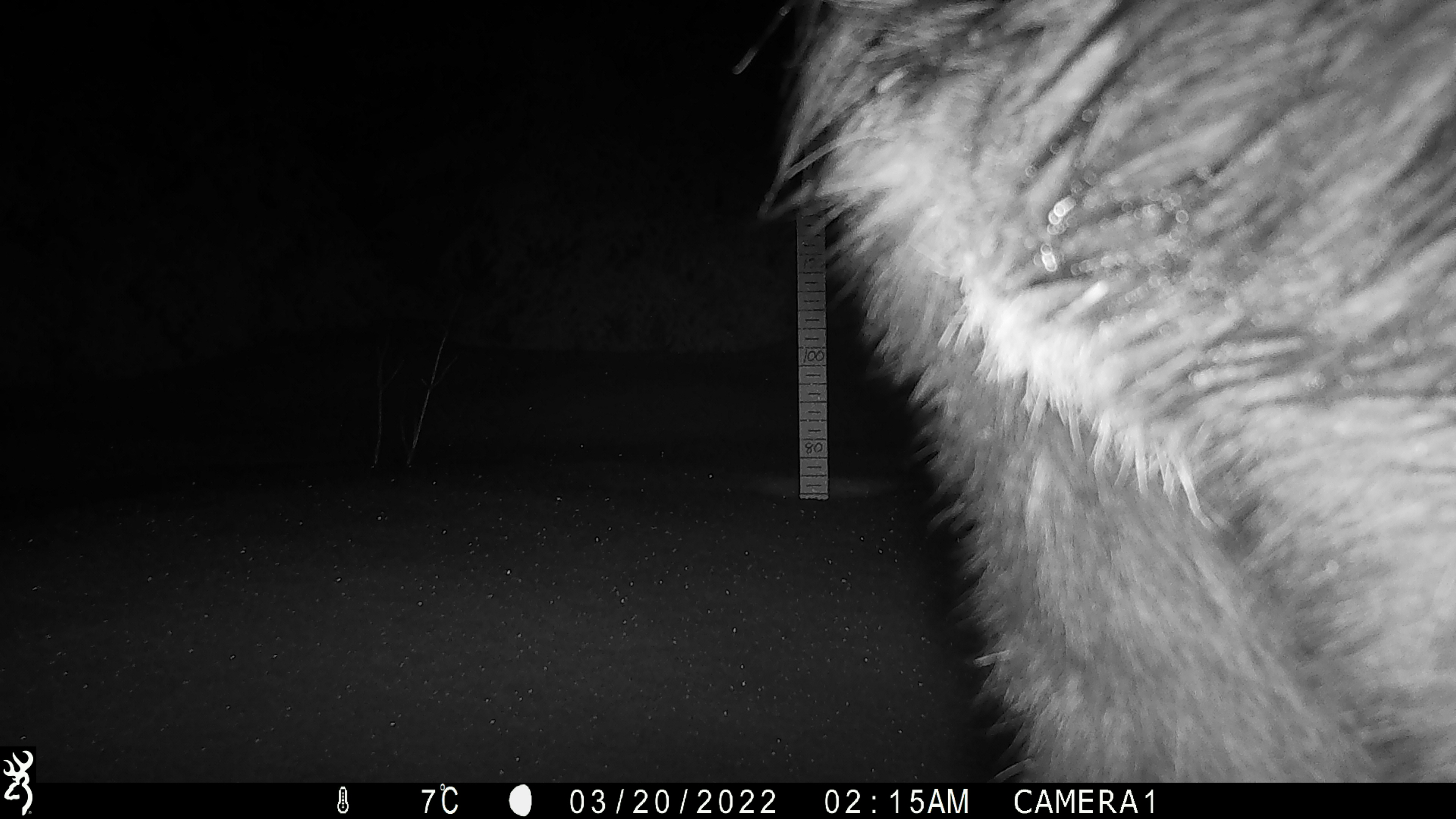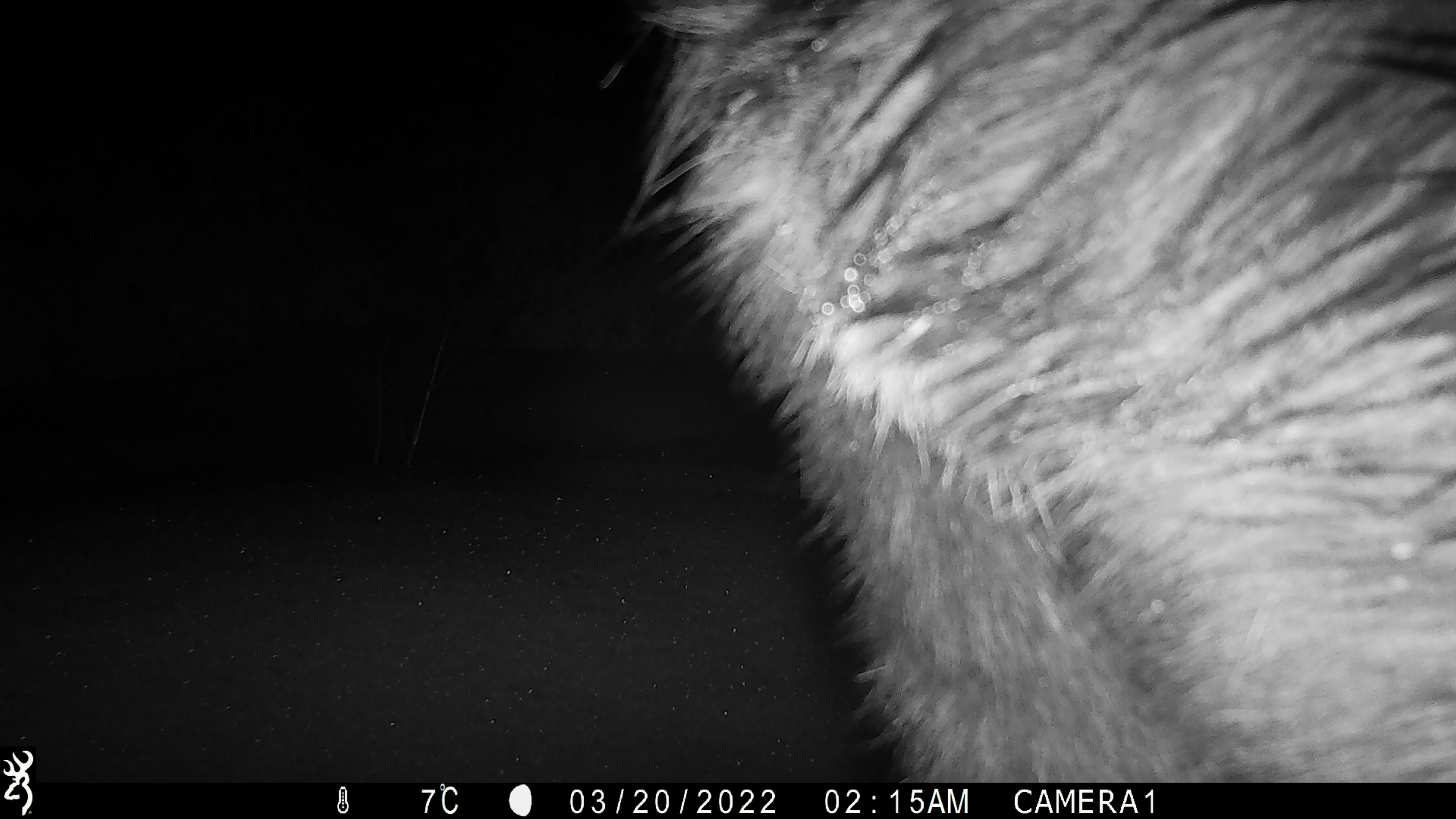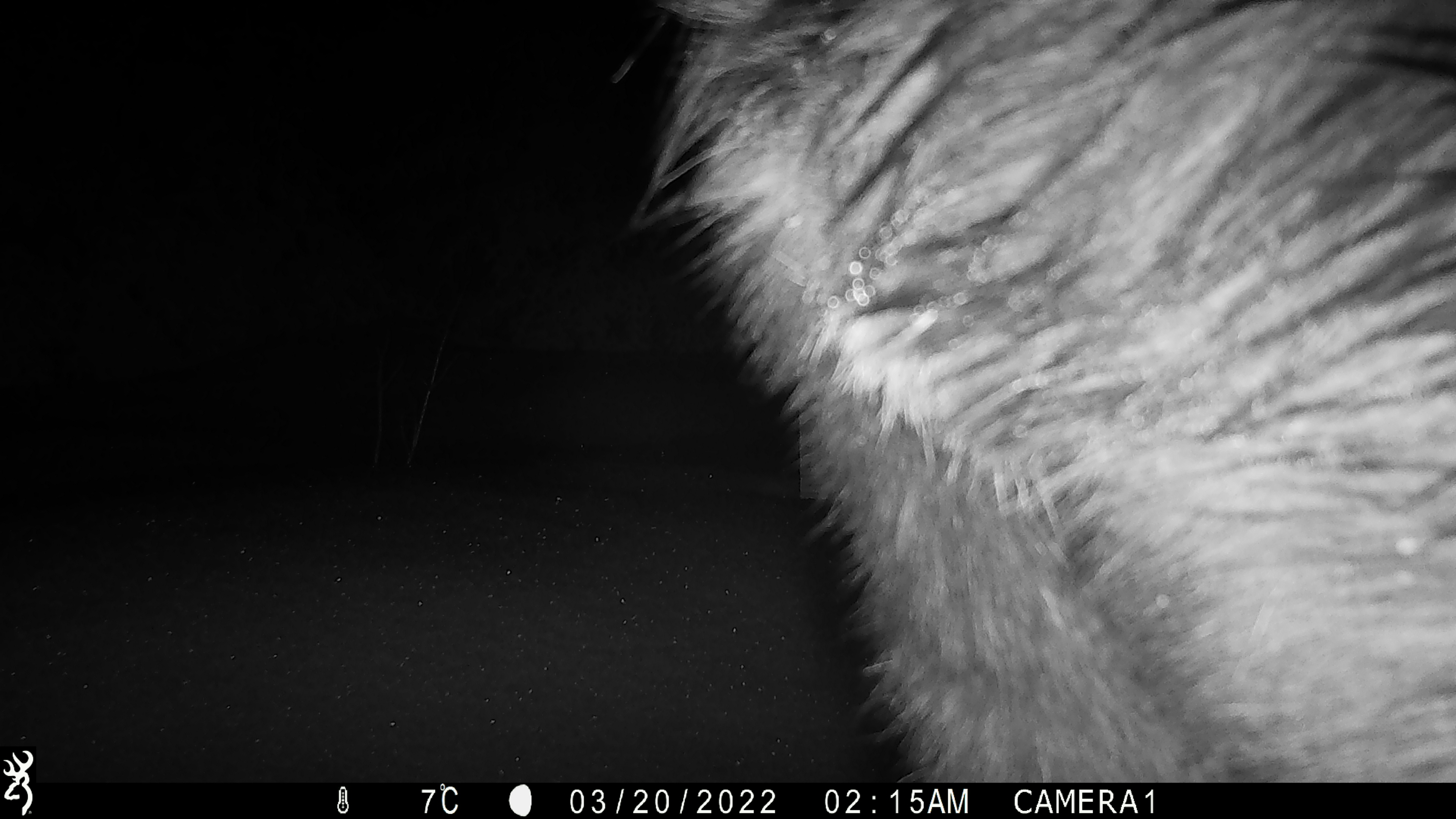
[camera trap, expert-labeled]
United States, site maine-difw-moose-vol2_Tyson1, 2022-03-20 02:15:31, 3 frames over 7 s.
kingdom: Animalia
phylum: Chordata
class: Mammalia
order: Artiodactyla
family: Cervidae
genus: Alces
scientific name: Alces alces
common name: moose